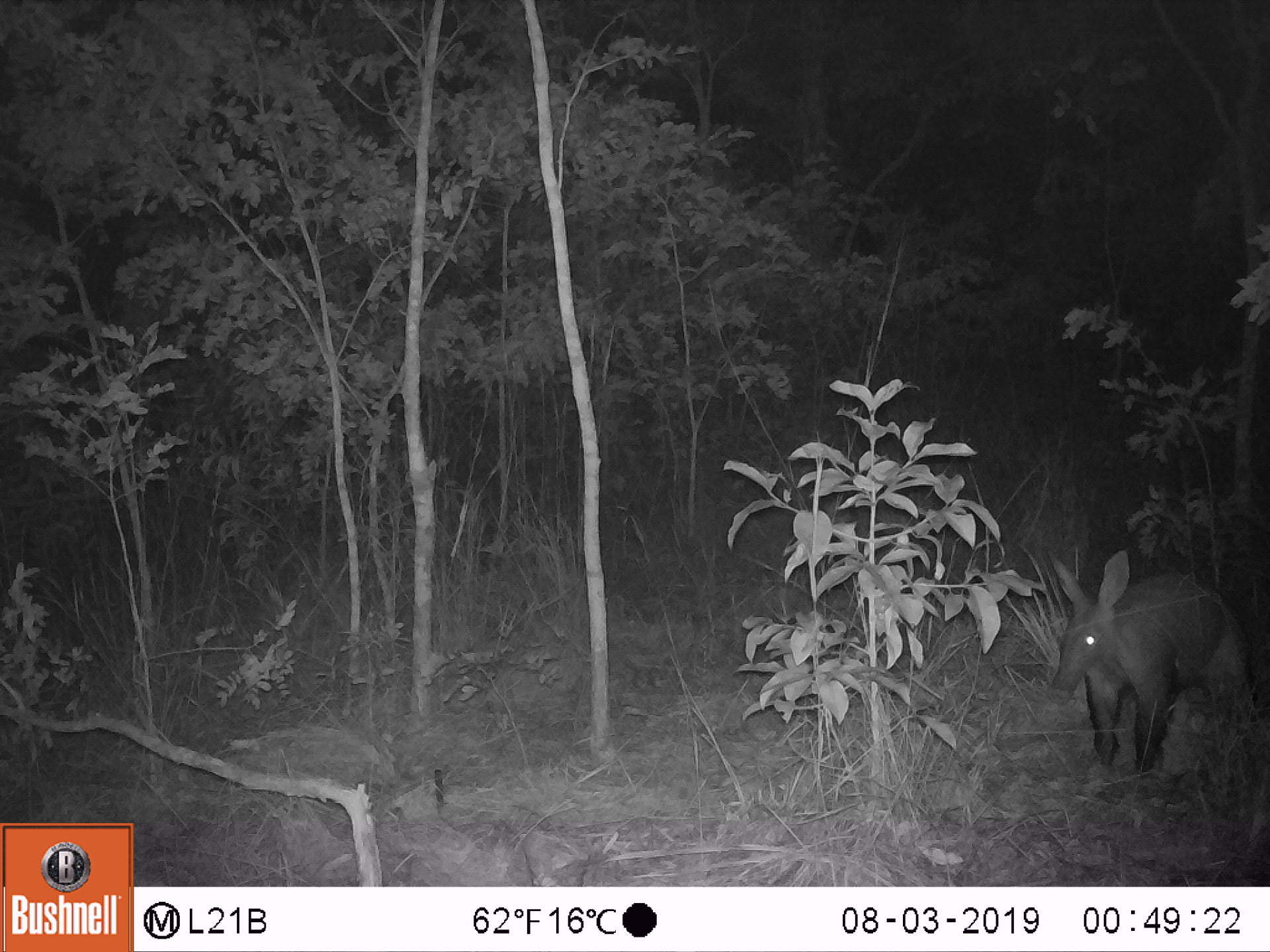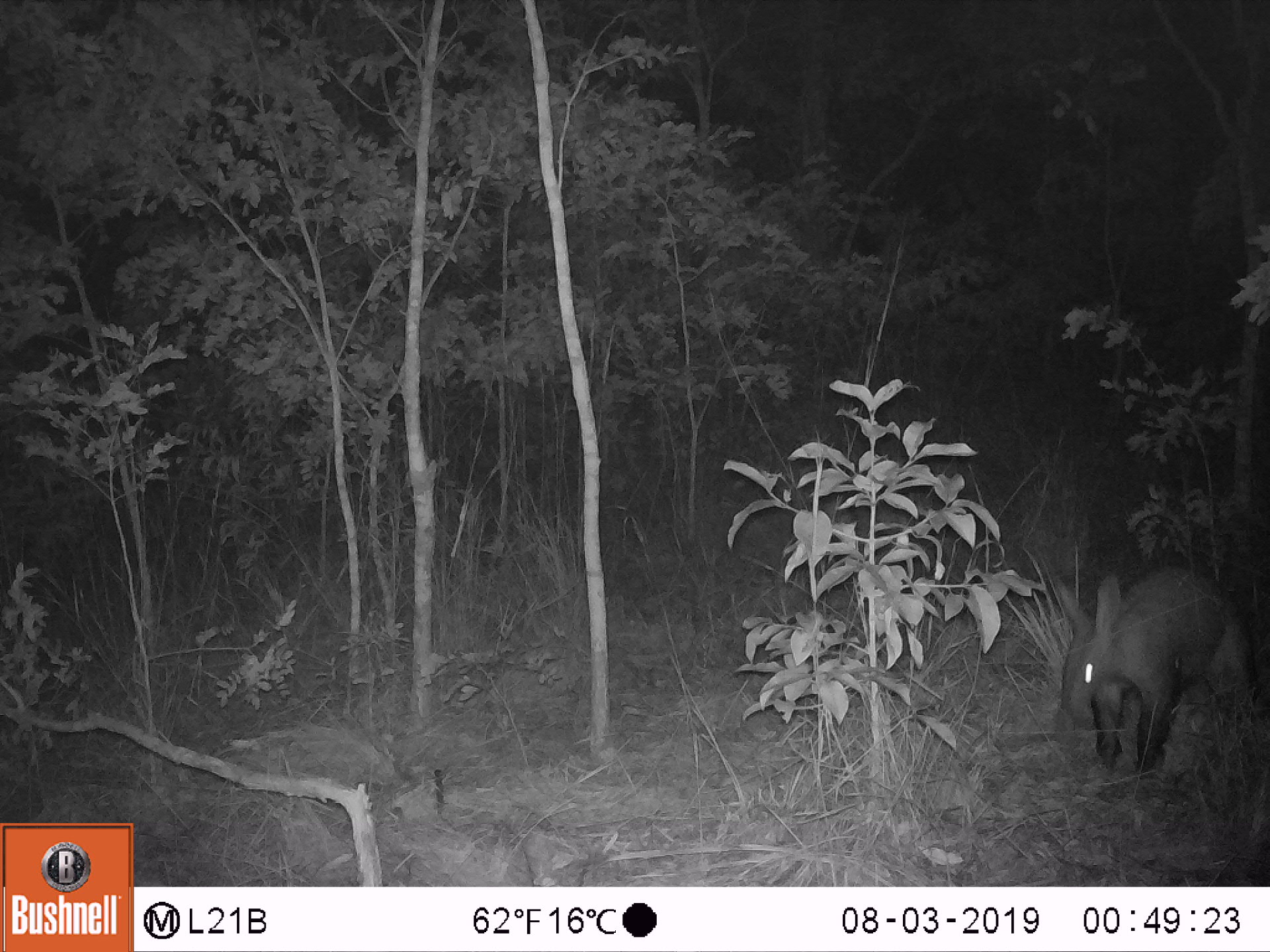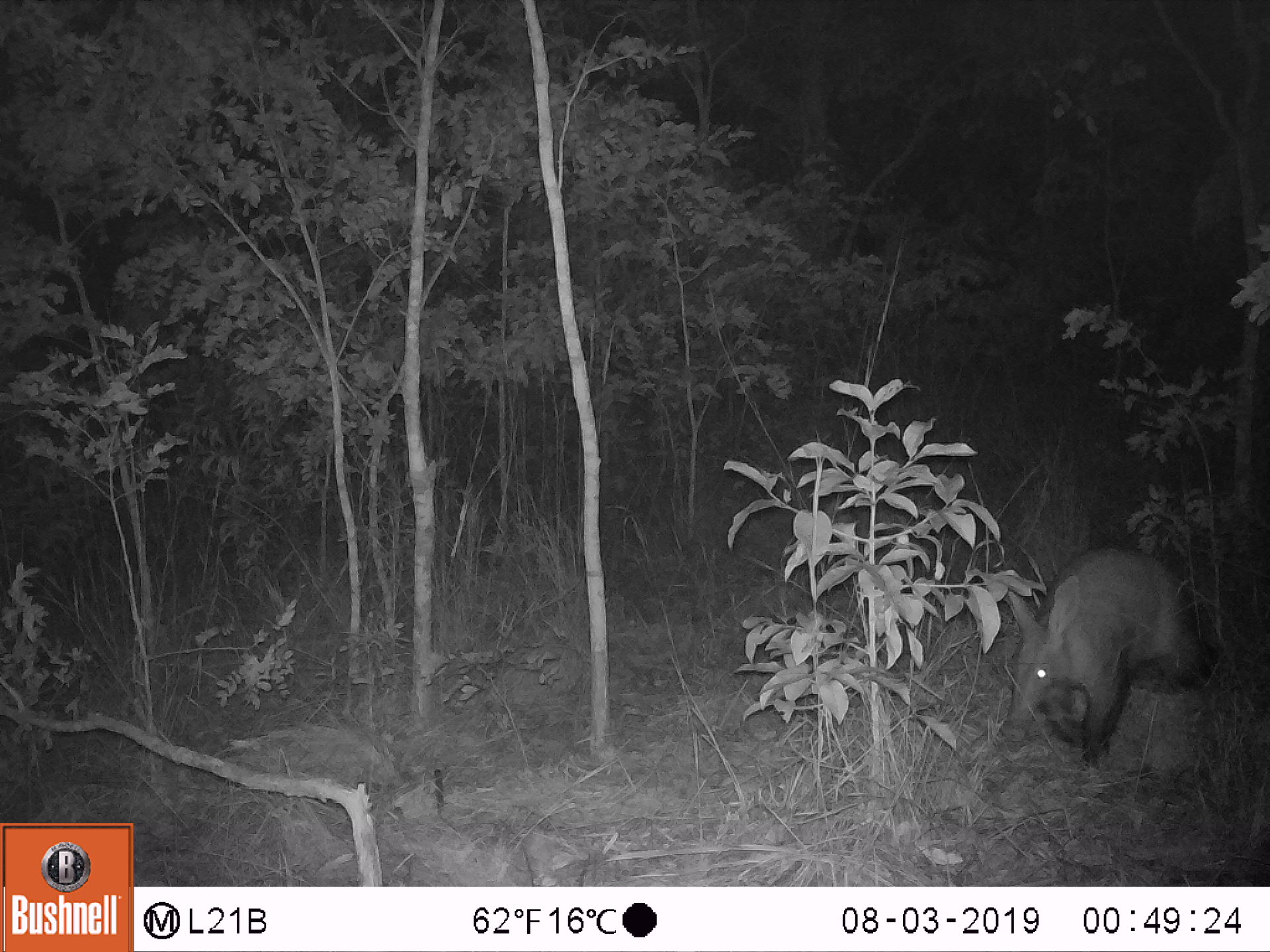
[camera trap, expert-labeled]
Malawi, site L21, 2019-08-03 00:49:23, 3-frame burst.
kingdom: Animalia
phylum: Chordata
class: Mammalia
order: Tubulidentata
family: Orycteropodidae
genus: Orycteropus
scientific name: Orycteropus afer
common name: aardvark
Aardvark (Orycteropus afer), count 1.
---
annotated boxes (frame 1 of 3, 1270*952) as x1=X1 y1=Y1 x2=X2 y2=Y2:
aardvark: x1=1047 y1=550 x2=1262 y2=769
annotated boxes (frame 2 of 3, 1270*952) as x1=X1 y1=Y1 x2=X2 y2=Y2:
aardvark: x1=1044 y1=566 x2=1262 y2=776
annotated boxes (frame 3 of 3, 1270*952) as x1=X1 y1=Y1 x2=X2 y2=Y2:
aardvark: x1=1003 y1=549 x2=1189 y2=757